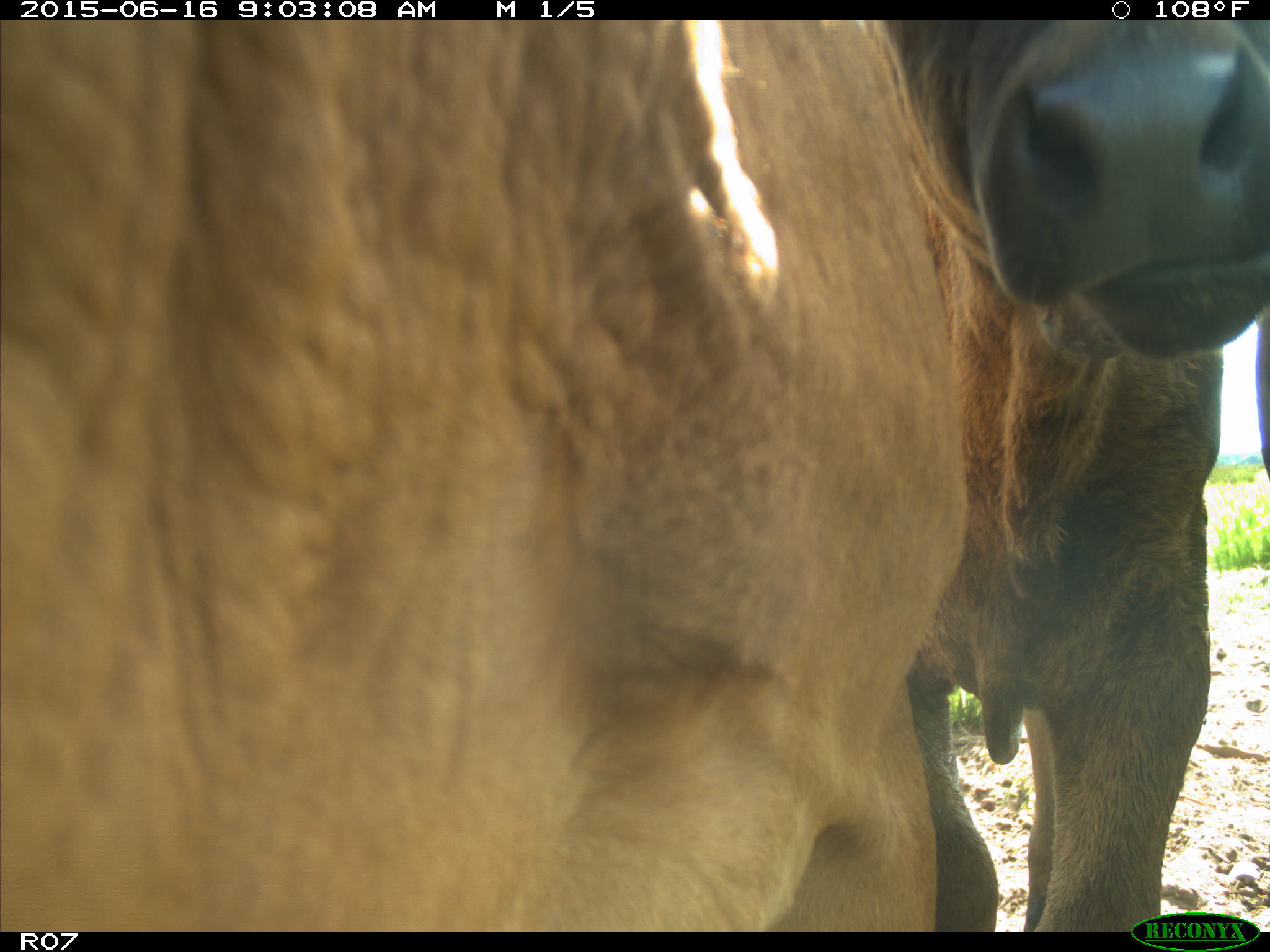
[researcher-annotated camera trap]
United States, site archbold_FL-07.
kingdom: Animalia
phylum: Chordata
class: Mammalia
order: Artiodactyla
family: Bovidae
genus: Bos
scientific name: Bos taurus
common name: domestic cow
Bos taurus (domestic cow).